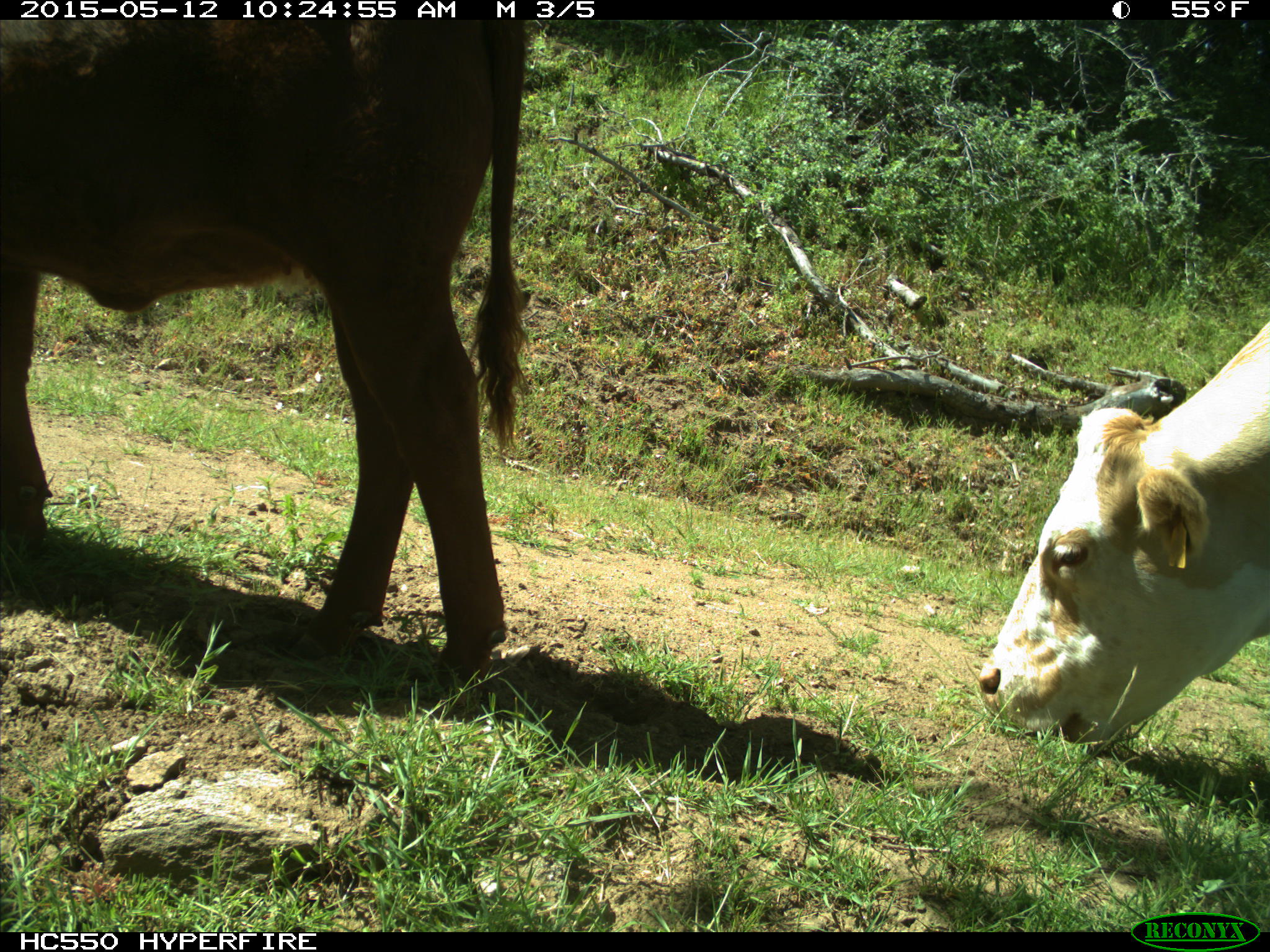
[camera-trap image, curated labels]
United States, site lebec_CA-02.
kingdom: Animalia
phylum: Chordata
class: Mammalia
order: Artiodactyla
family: Bovidae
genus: Bos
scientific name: Bos taurus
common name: domestic cow